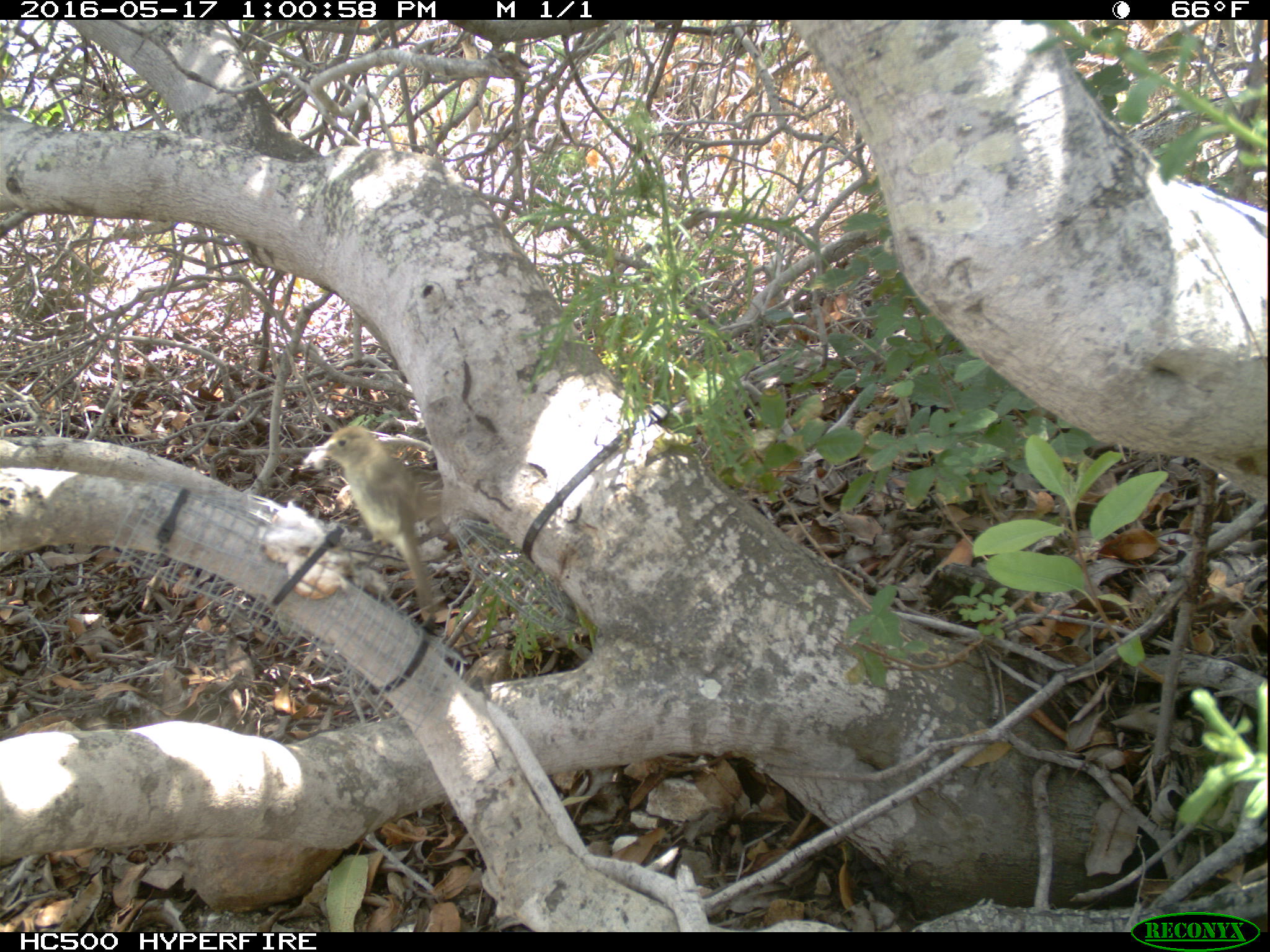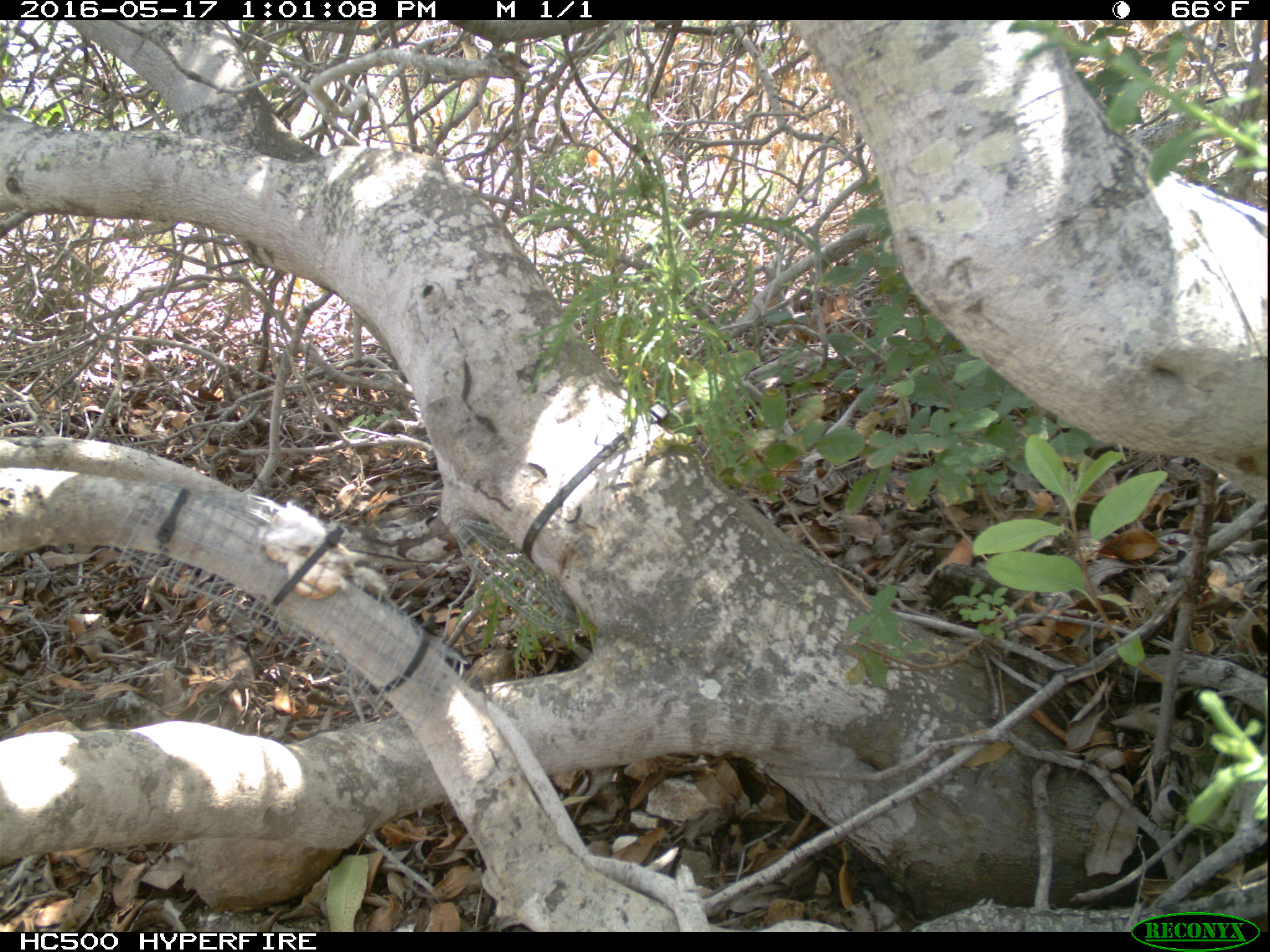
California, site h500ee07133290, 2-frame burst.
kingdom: Animalia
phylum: Chordata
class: Aves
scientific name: Aves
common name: bird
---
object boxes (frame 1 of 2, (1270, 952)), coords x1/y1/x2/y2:
bird: 311/421/459/622